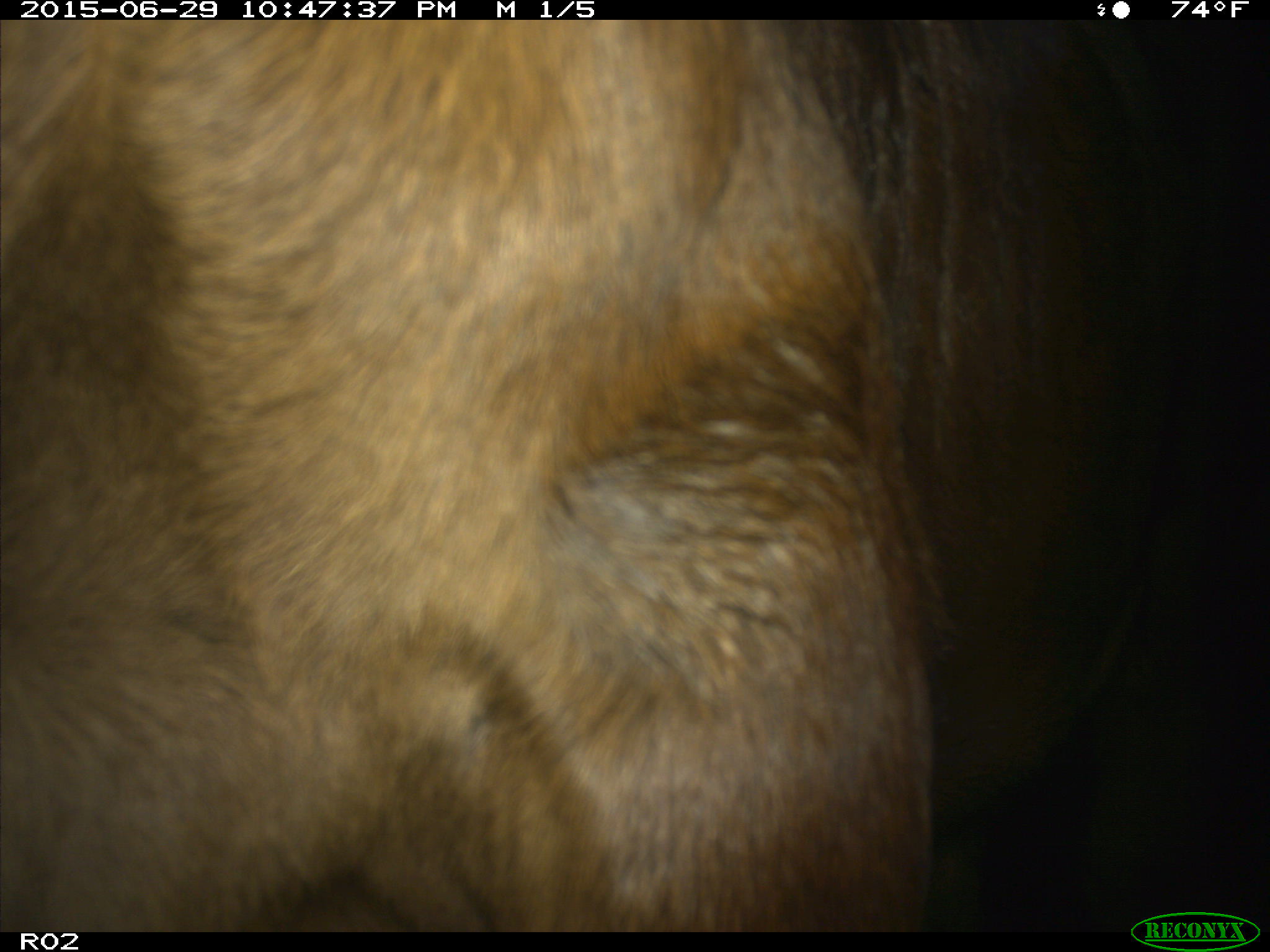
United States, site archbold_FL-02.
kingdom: Animalia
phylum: Chordata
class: Mammalia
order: Artiodactyla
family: Bovidae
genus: Bos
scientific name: Bos taurus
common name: domestic cow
Bos taurus (domestic cow).